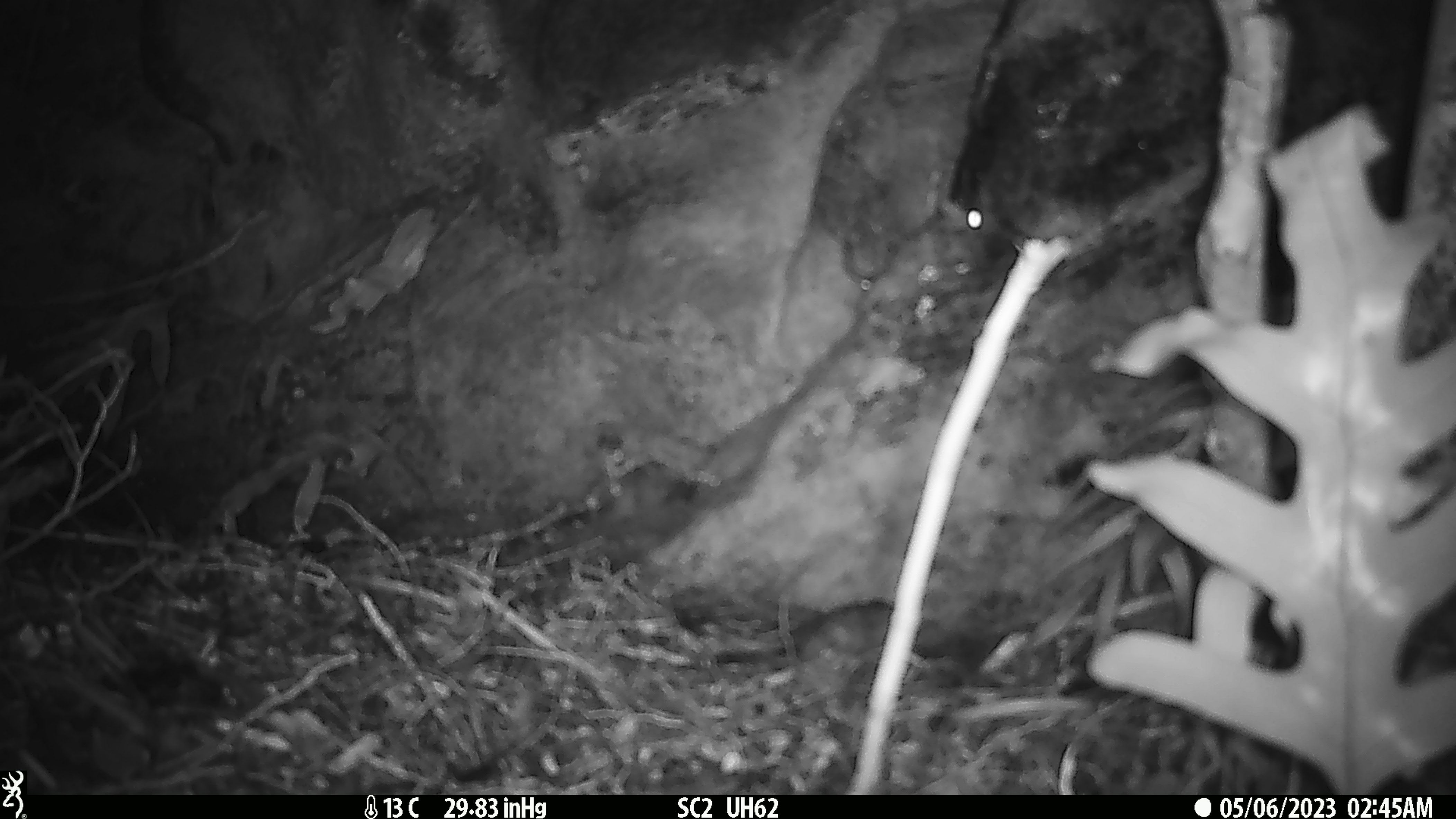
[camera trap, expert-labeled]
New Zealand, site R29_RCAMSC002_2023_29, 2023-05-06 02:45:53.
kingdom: Animalia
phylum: Chordata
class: Mammalia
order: Rodentia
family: Muridae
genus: Mus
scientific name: Mus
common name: mouse